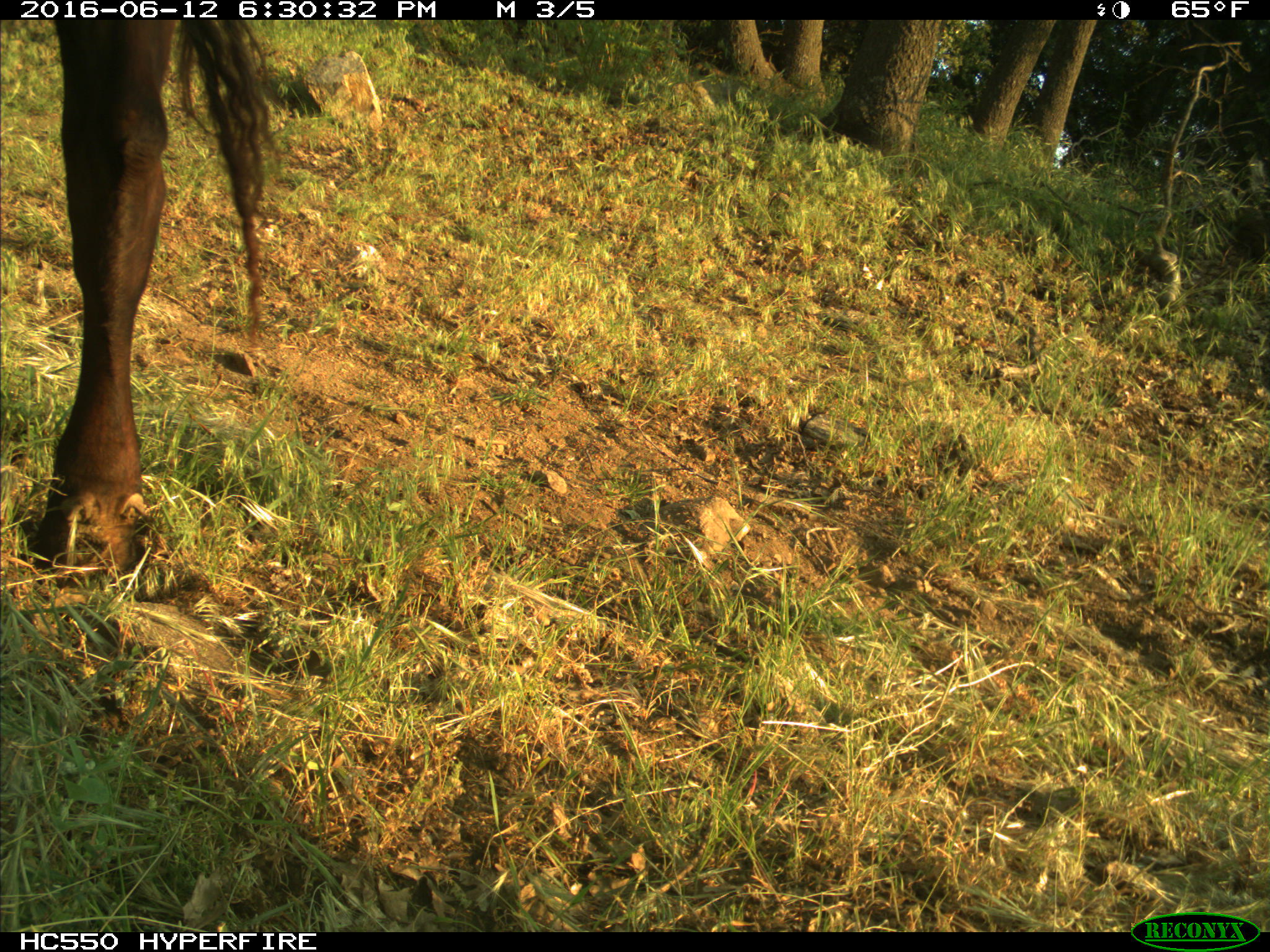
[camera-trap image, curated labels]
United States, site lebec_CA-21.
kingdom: Animalia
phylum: Chordata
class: Mammalia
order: Artiodactyla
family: Bovidae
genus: Bos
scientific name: Bos taurus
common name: domestic cow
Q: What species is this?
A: Bos taurus (domestic cow).